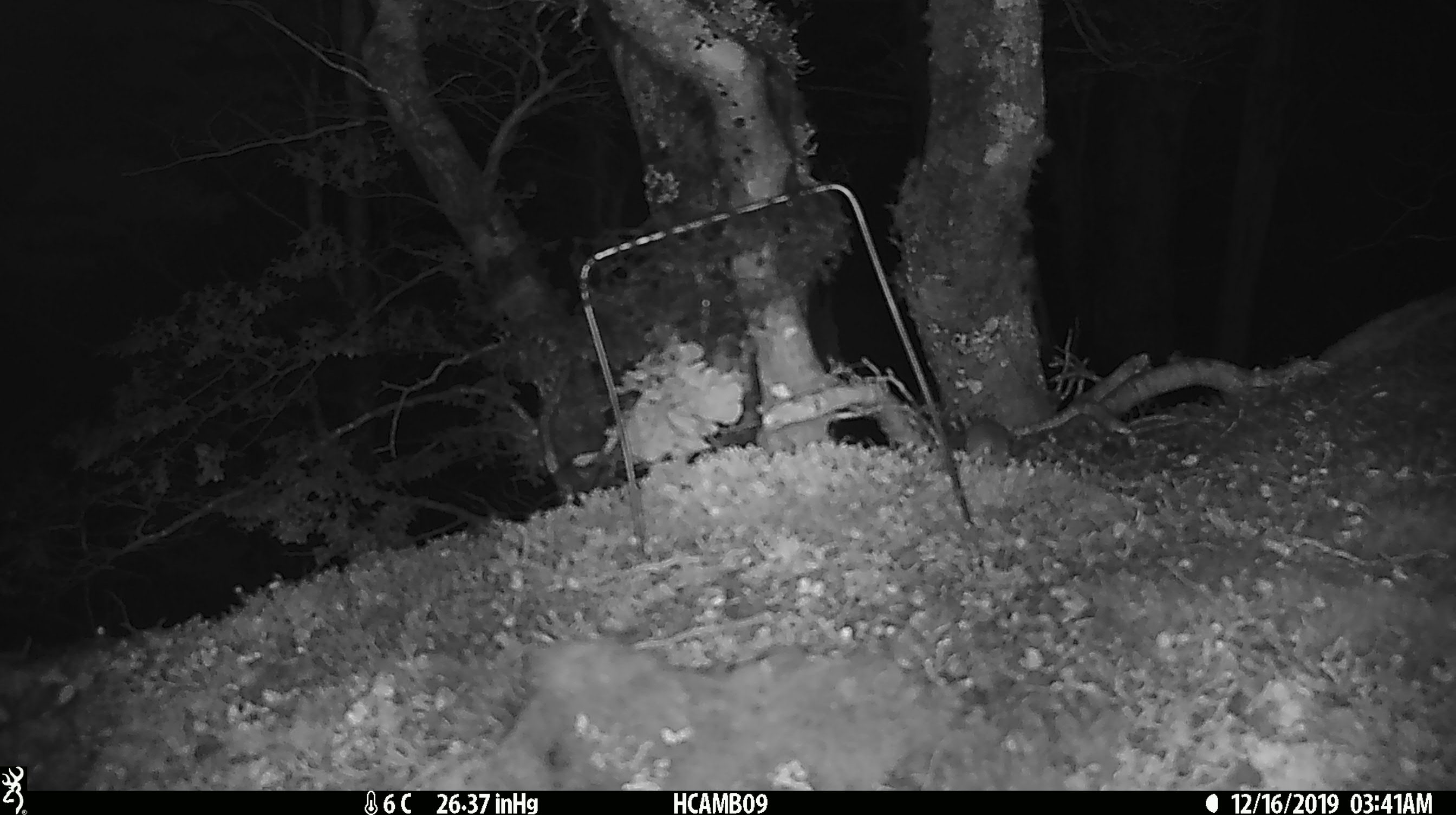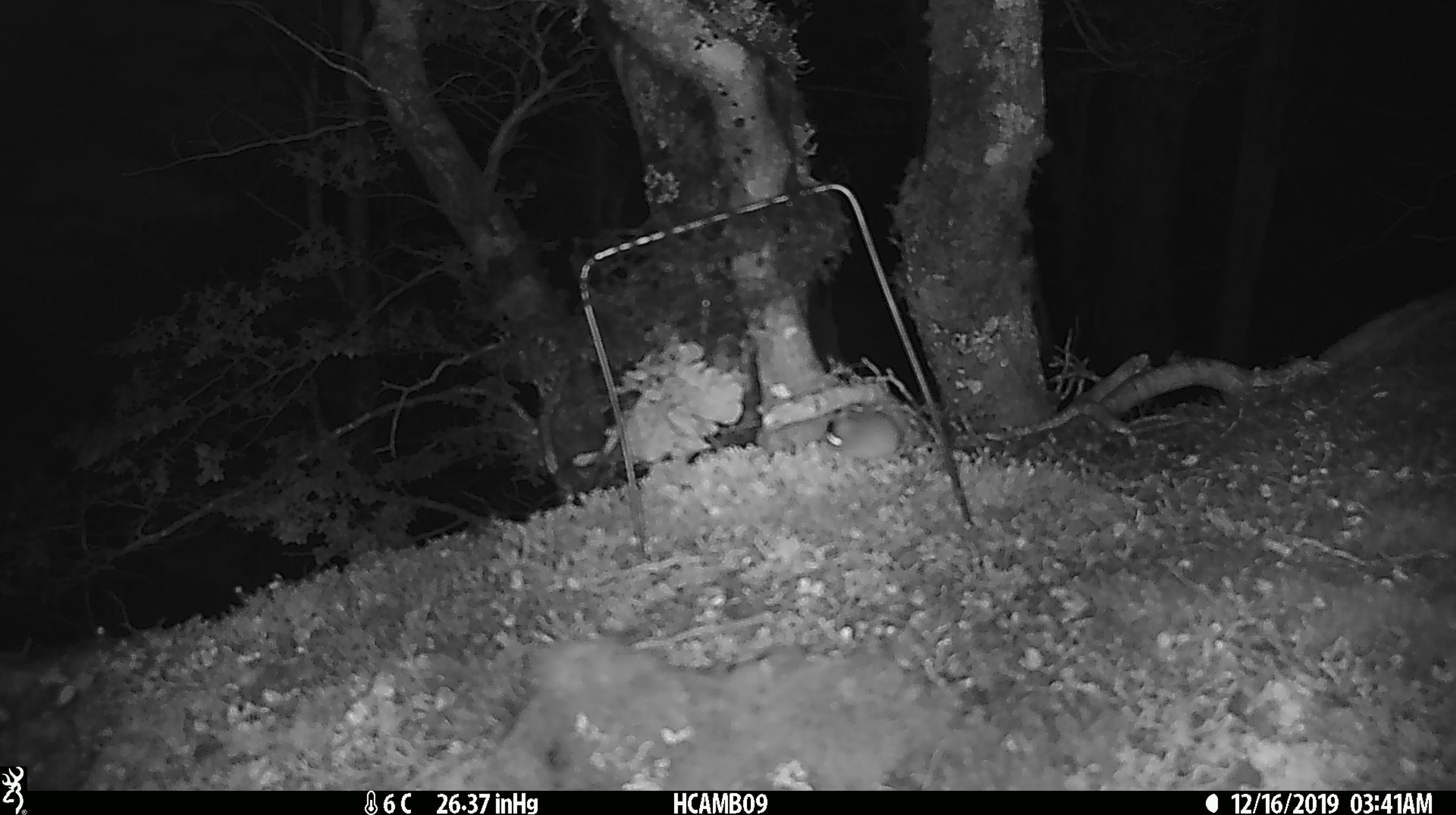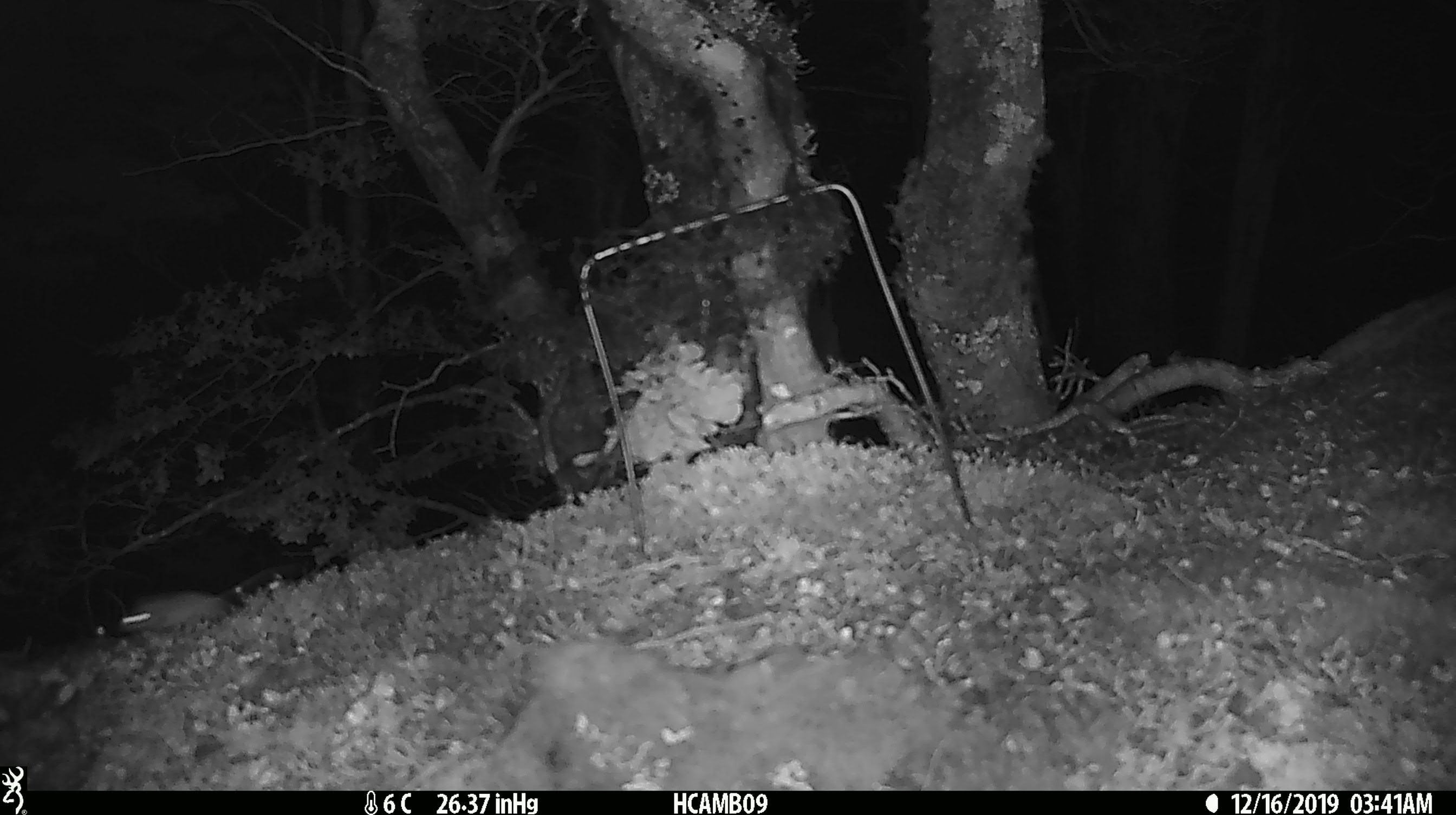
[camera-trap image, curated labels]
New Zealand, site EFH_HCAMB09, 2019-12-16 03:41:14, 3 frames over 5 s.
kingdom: Animalia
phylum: Chordata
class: Mammalia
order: Rodentia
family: Muridae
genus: Mus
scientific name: Mus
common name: mouse